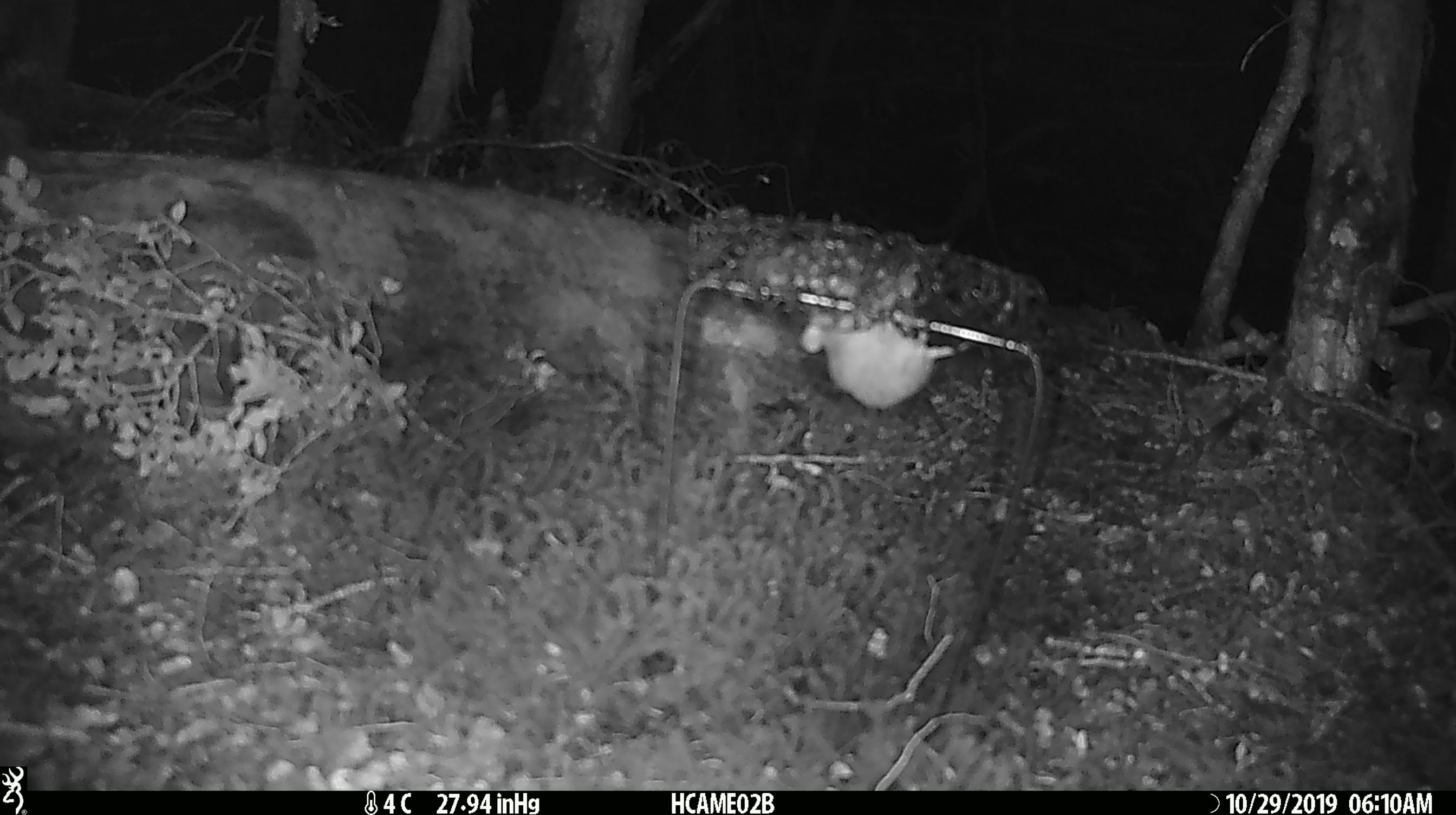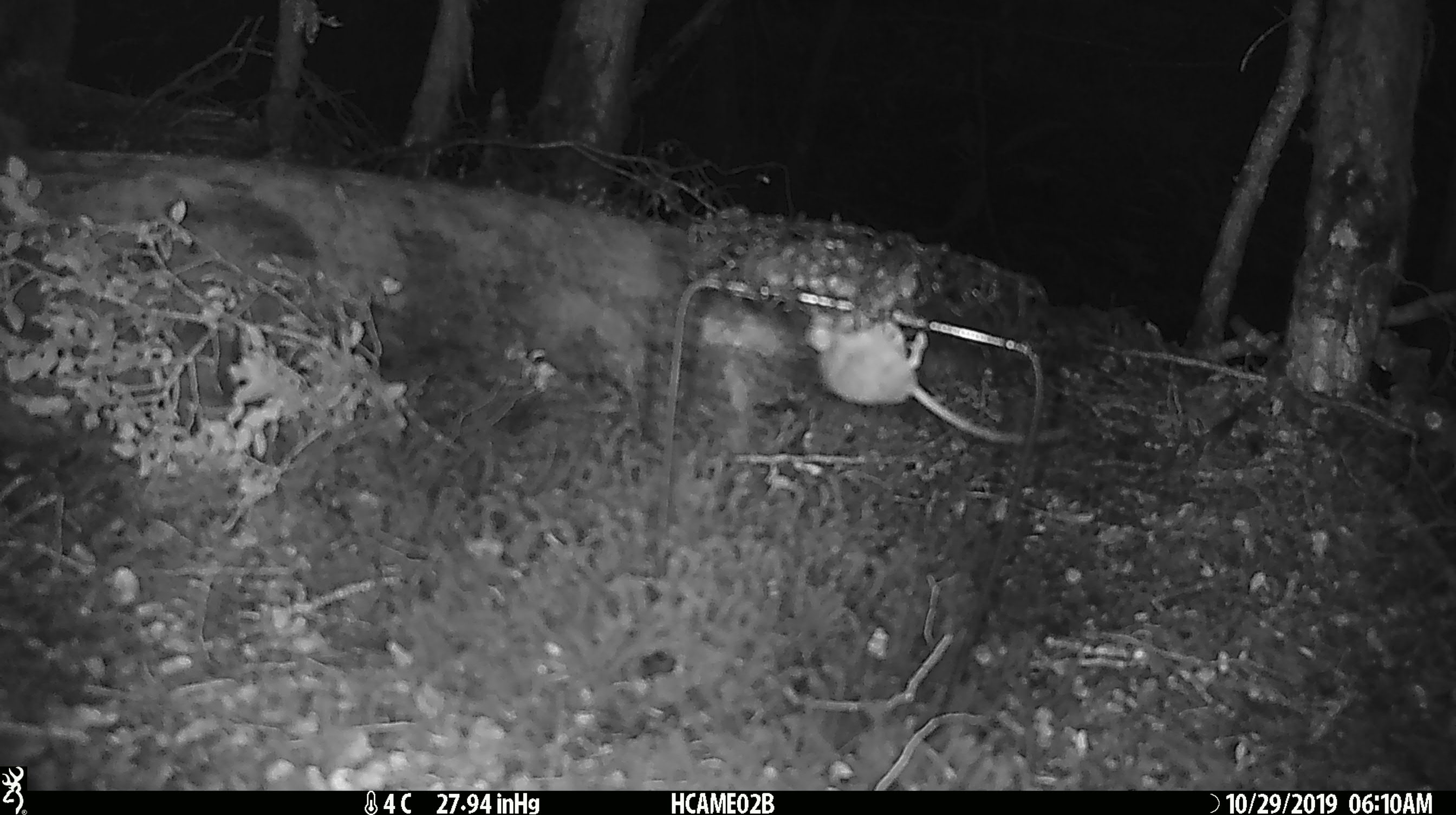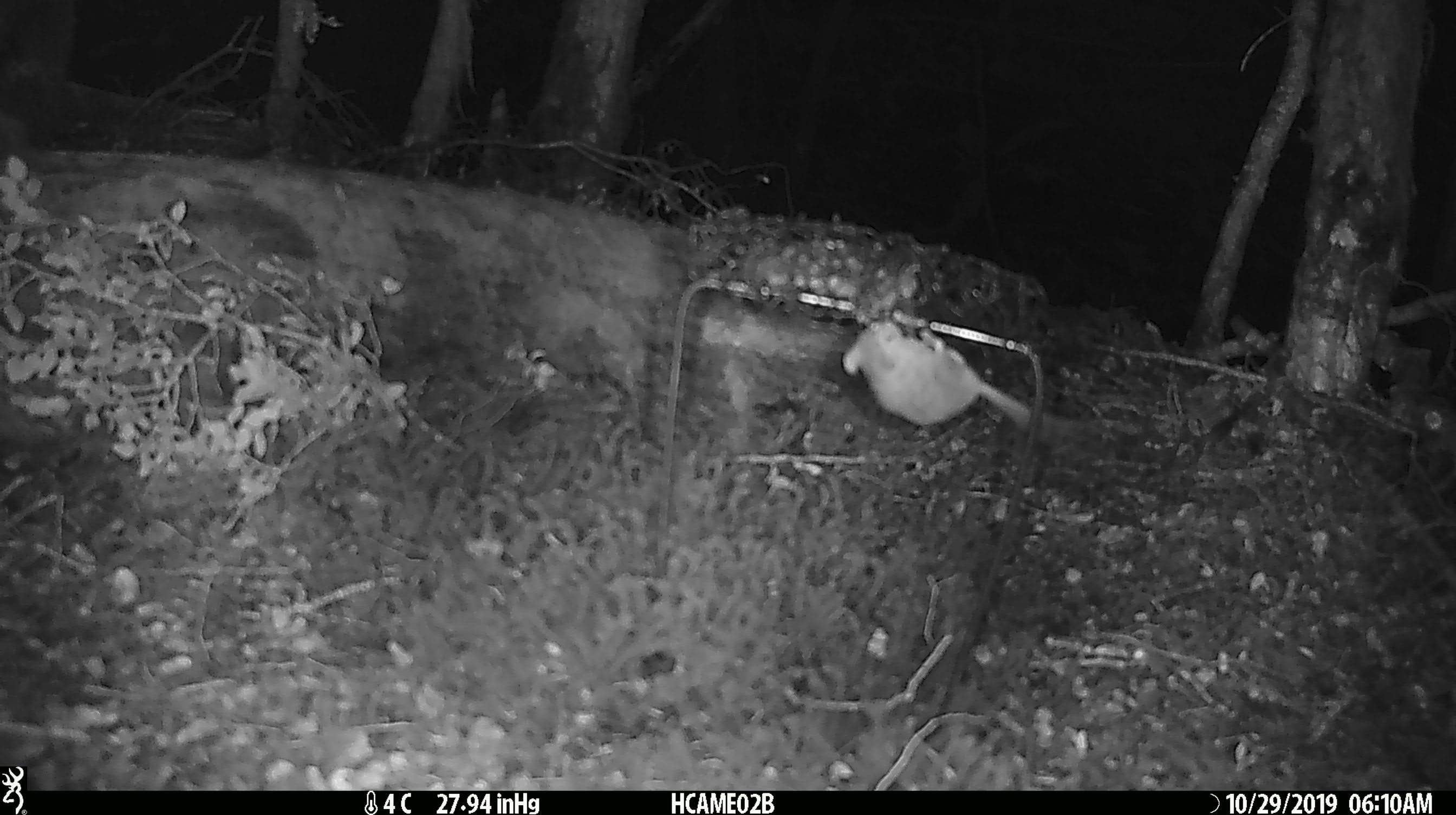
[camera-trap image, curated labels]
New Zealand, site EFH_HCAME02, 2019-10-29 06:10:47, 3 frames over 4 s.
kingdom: Animalia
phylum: Chordata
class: Mammalia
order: Rodentia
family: Muridae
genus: Mus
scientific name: Mus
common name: mouse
Mouse (Mus).